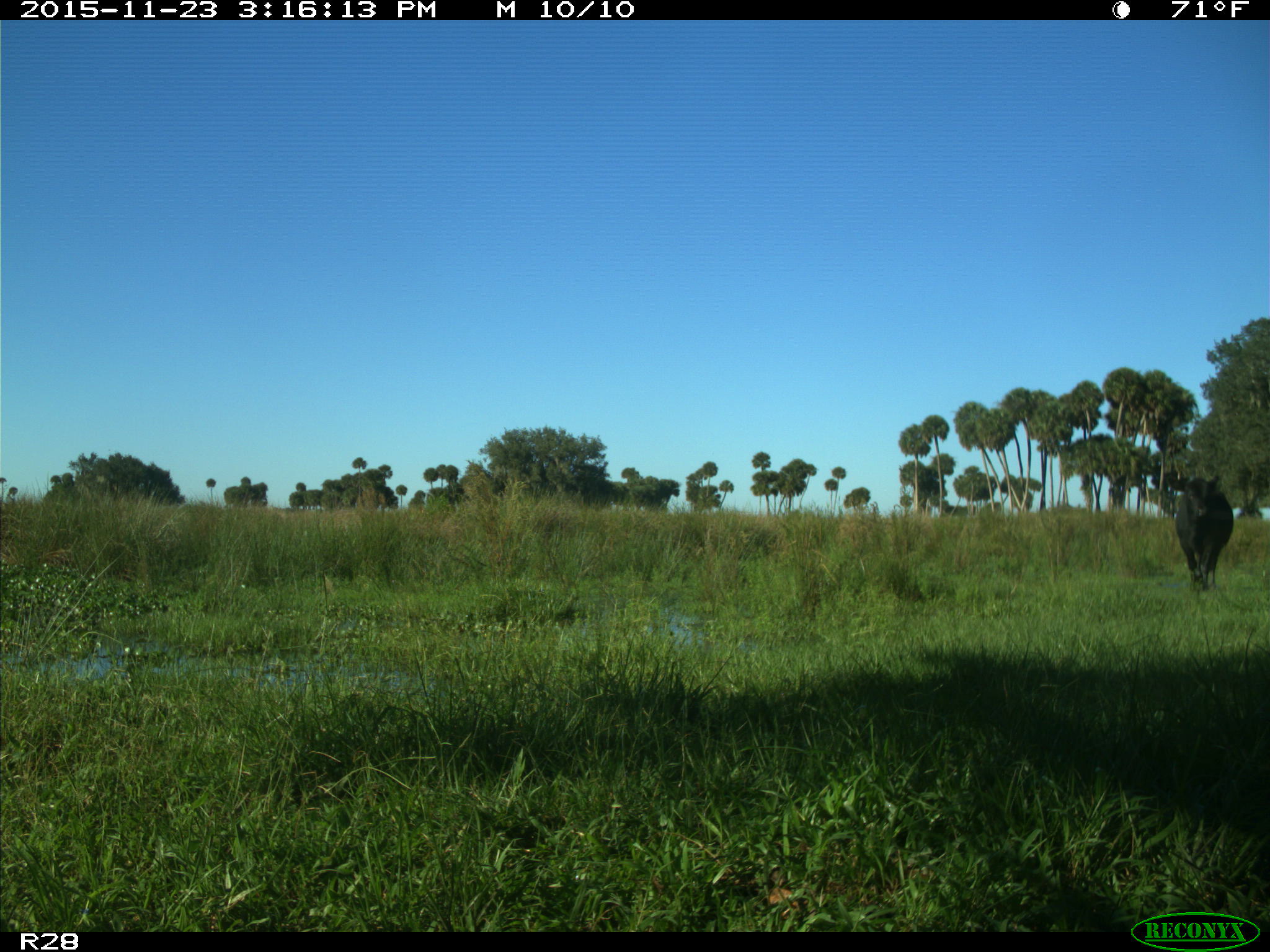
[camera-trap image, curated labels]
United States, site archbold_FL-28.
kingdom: Animalia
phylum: Chordata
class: Mammalia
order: Artiodactyla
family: Bovidae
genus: Bos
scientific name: Bos taurus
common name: domestic cow